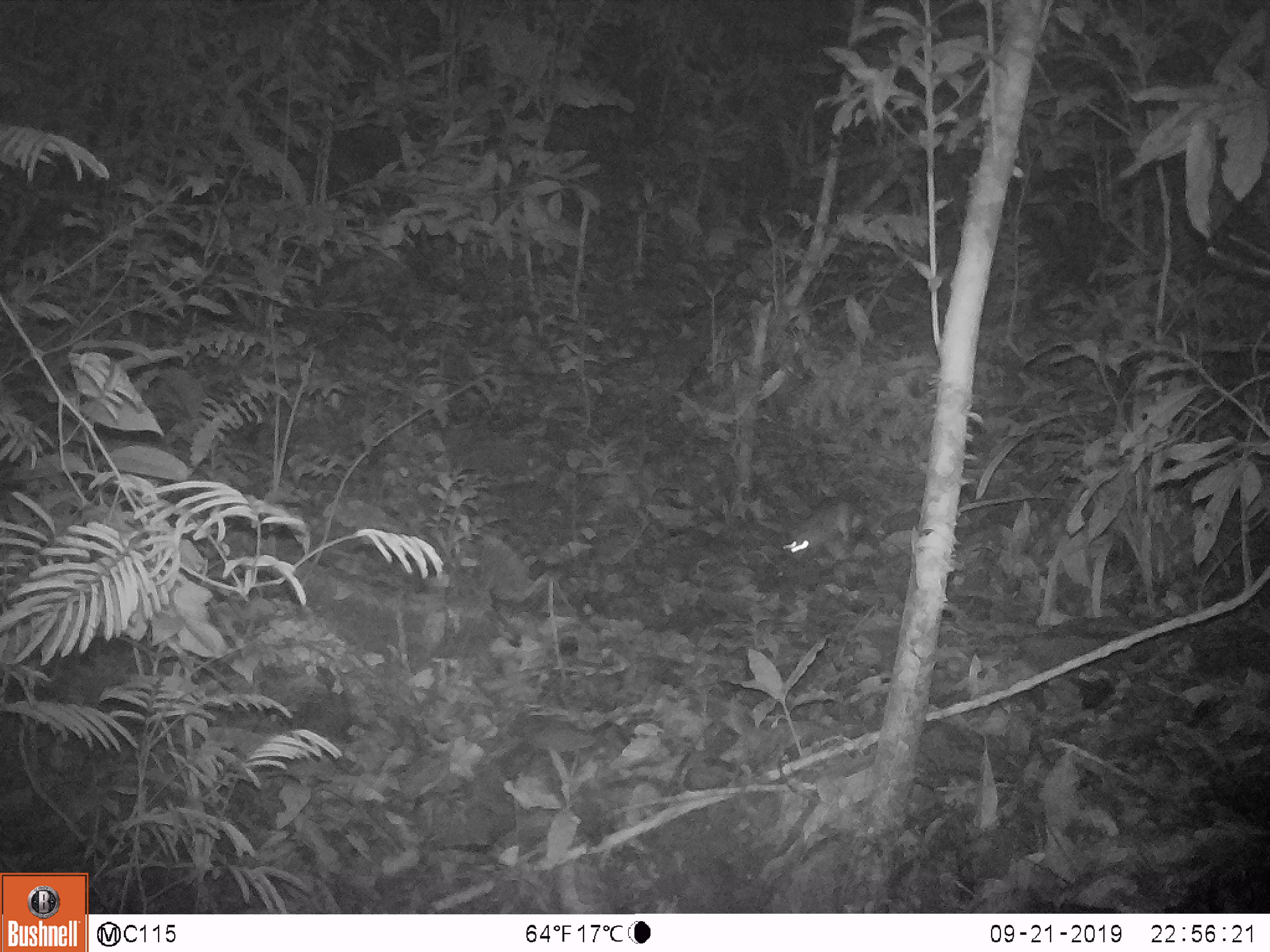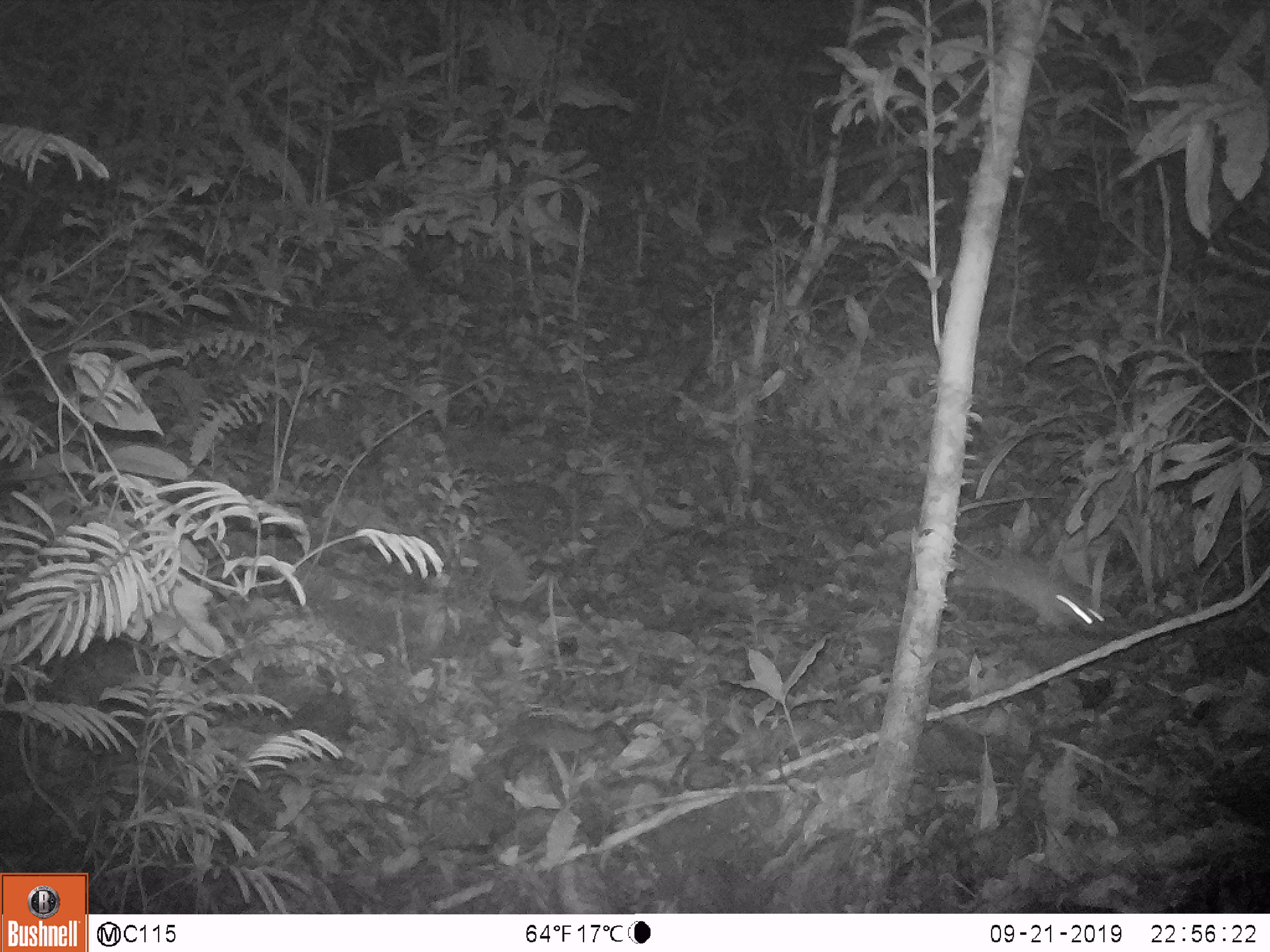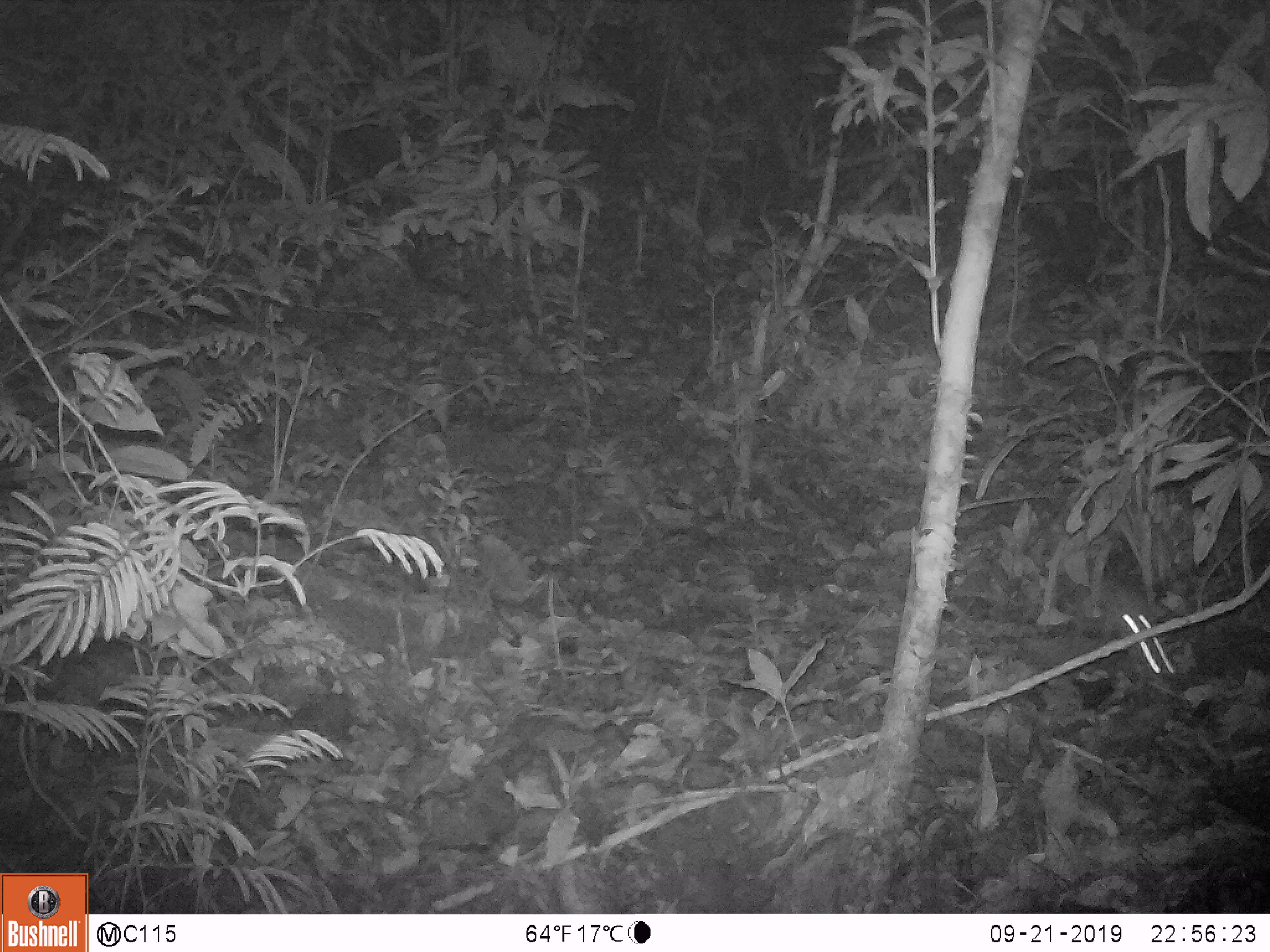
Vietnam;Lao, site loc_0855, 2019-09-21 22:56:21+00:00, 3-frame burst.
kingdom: Animalia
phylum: Chordata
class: Mammalia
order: Rodentia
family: Muridae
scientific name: Muridae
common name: old-world mice and rats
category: unidentified murid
Unidentified murid (old-world mice and rats) (Muridae). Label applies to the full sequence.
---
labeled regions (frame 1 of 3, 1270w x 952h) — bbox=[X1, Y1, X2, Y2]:
unidentified murid: bbox=[778, 495, 873, 558]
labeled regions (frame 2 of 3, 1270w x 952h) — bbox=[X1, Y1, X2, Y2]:
unidentified murid: bbox=[949, 538, 1107, 637]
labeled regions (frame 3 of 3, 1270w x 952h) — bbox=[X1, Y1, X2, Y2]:
unidentified murid: bbox=[1089, 576, 1177, 678]